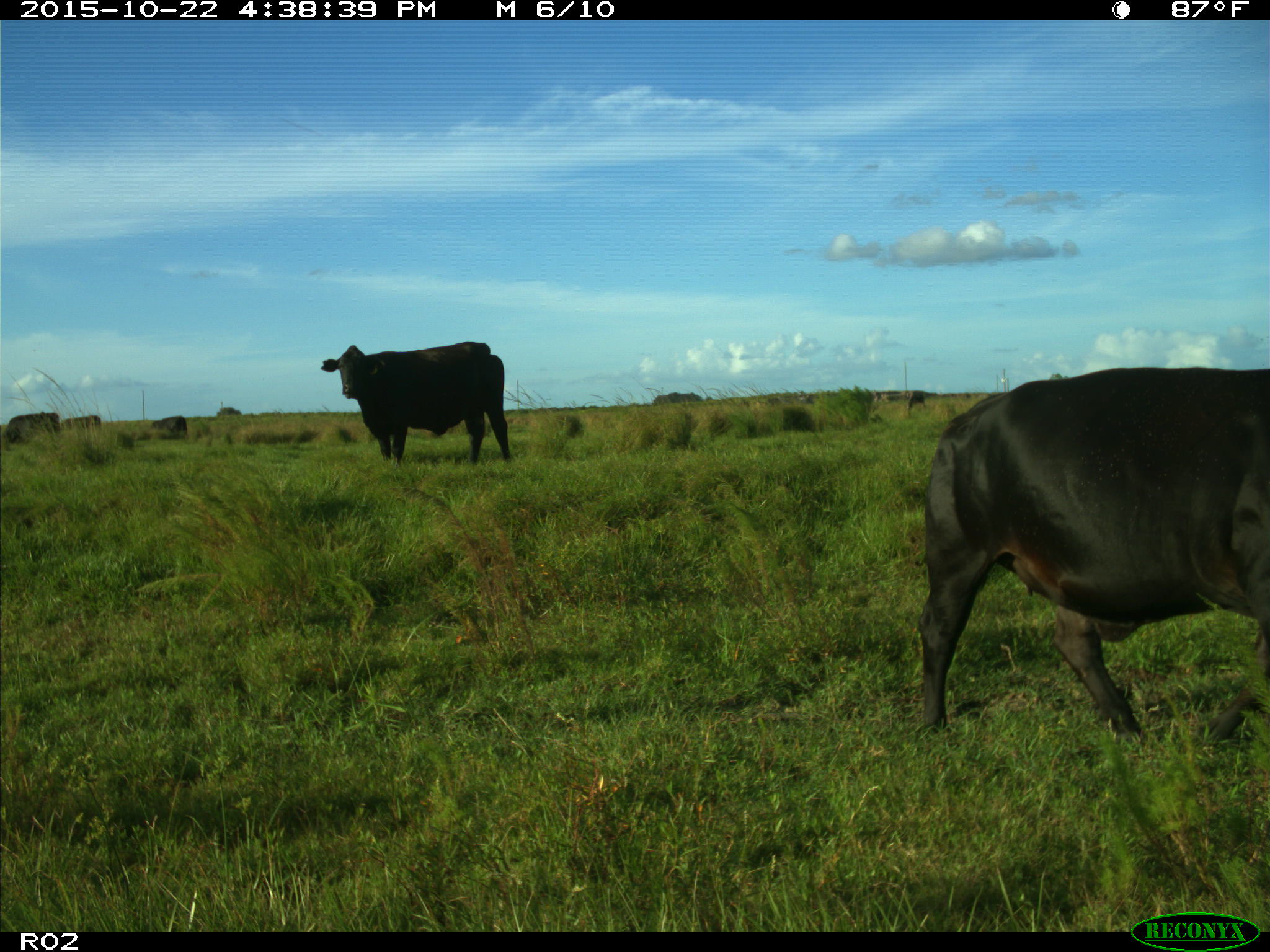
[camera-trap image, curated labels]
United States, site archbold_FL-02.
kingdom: Animalia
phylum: Chordata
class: Mammalia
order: Artiodactyla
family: Bovidae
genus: Bos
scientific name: Bos taurus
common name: domestic cow